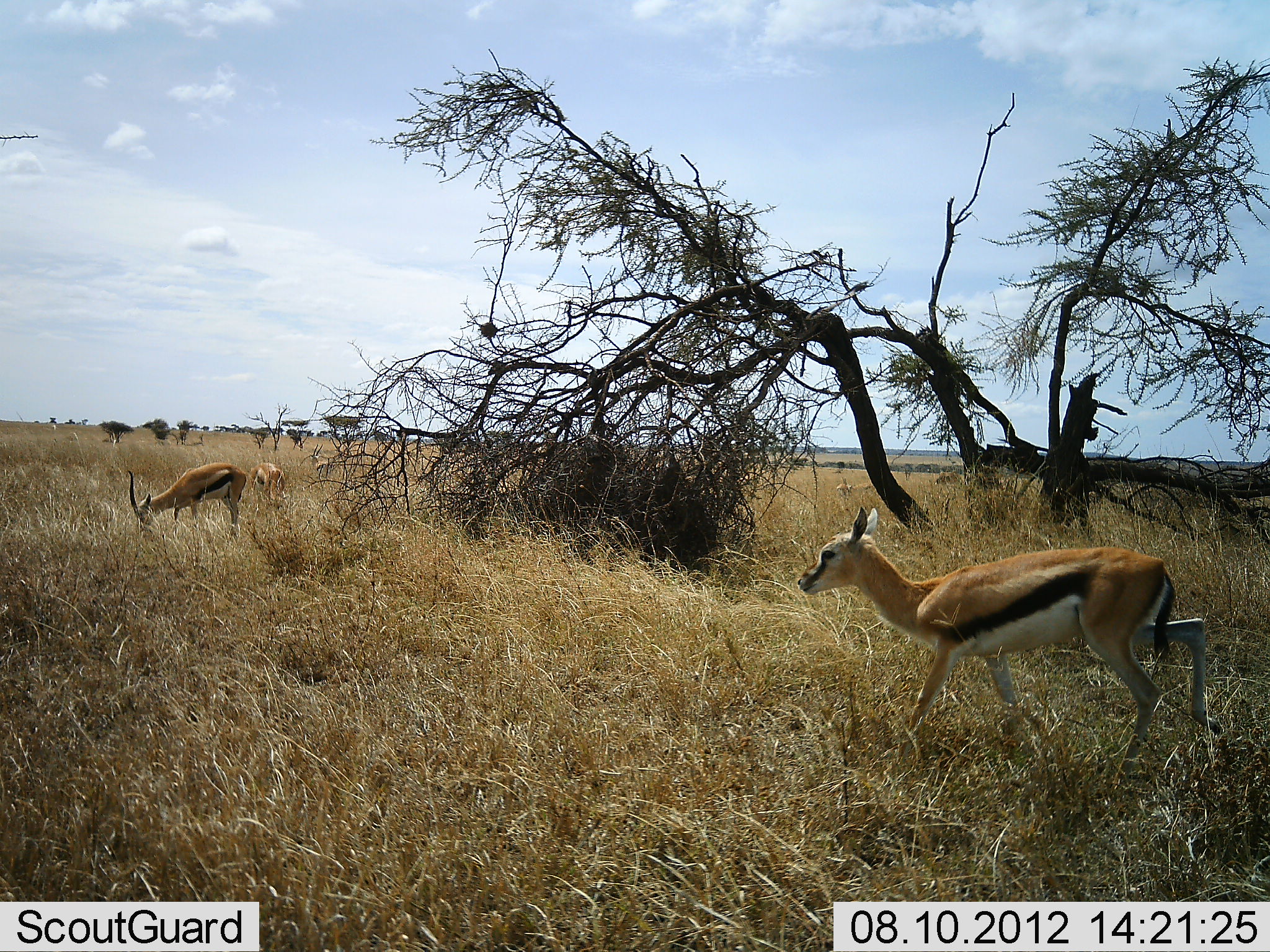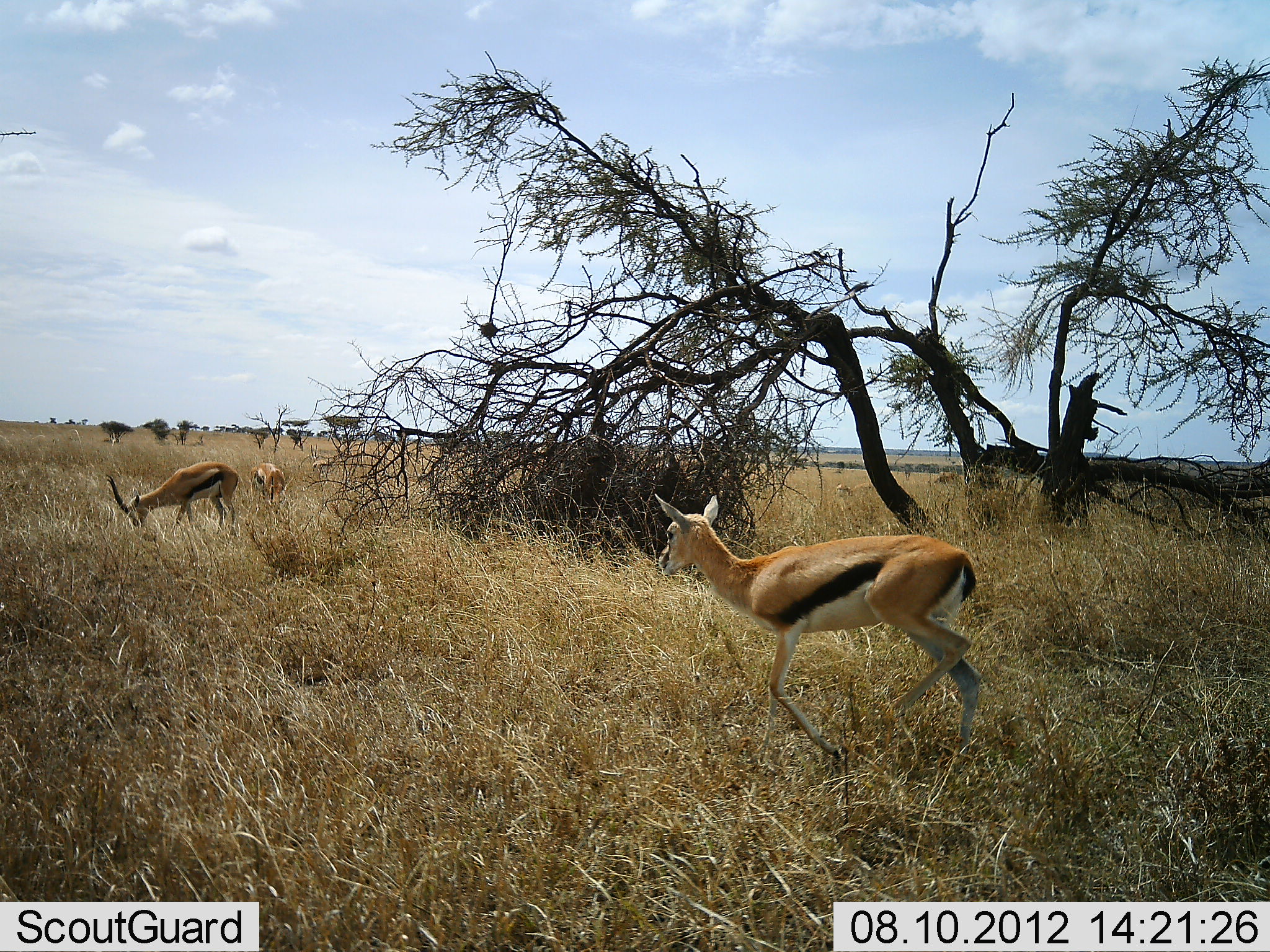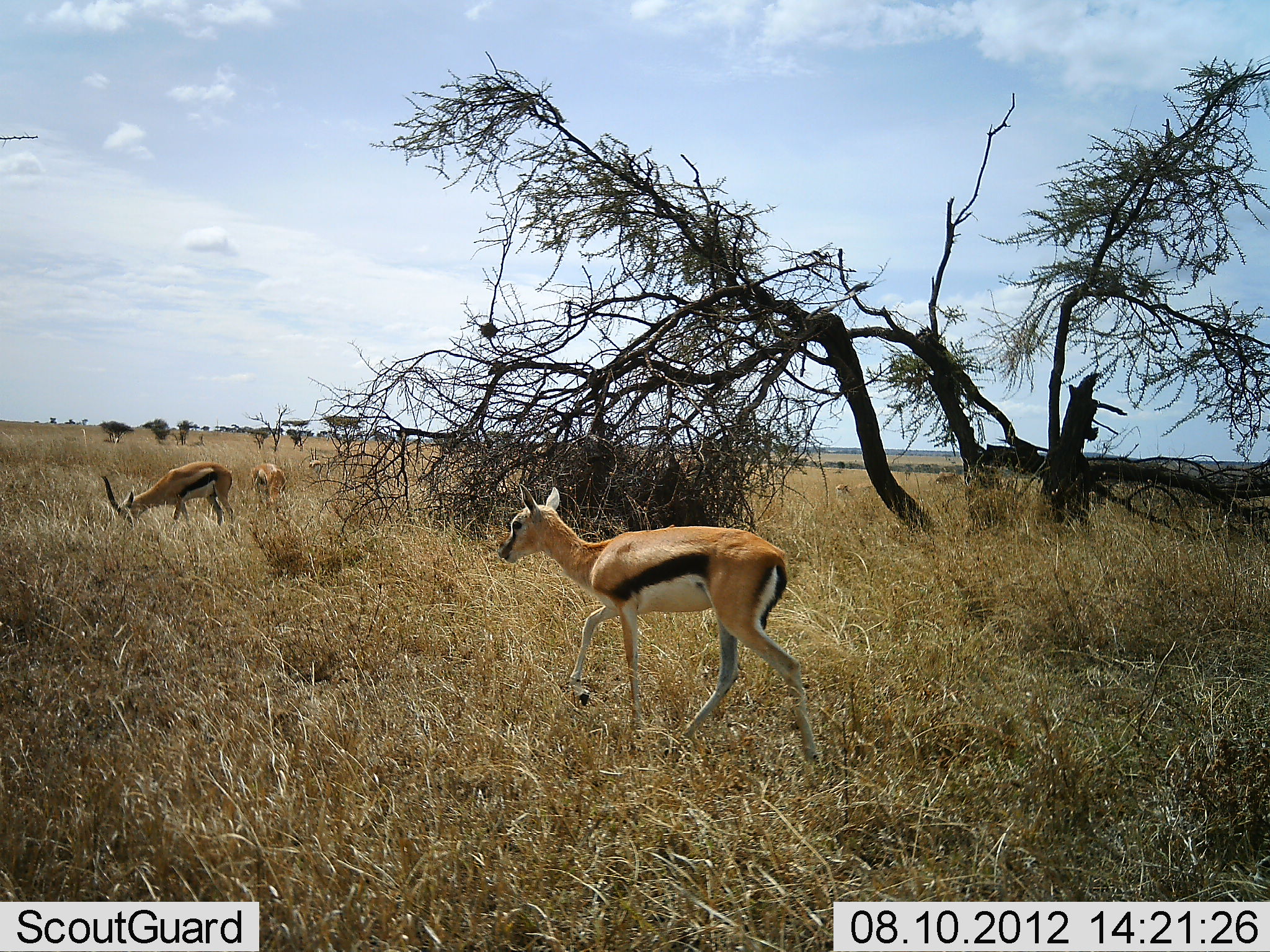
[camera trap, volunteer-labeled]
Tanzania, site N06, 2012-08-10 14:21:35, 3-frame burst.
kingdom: Animalia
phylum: Chordata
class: Mammalia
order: Artiodactyla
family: Bovidae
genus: Eudorcas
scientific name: Eudorcas thomsonii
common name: thomson's gazelle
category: gazellethomsons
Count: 4.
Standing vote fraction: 40%.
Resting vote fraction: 0%.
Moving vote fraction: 90%.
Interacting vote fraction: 0%.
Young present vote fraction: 0%.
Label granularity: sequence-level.